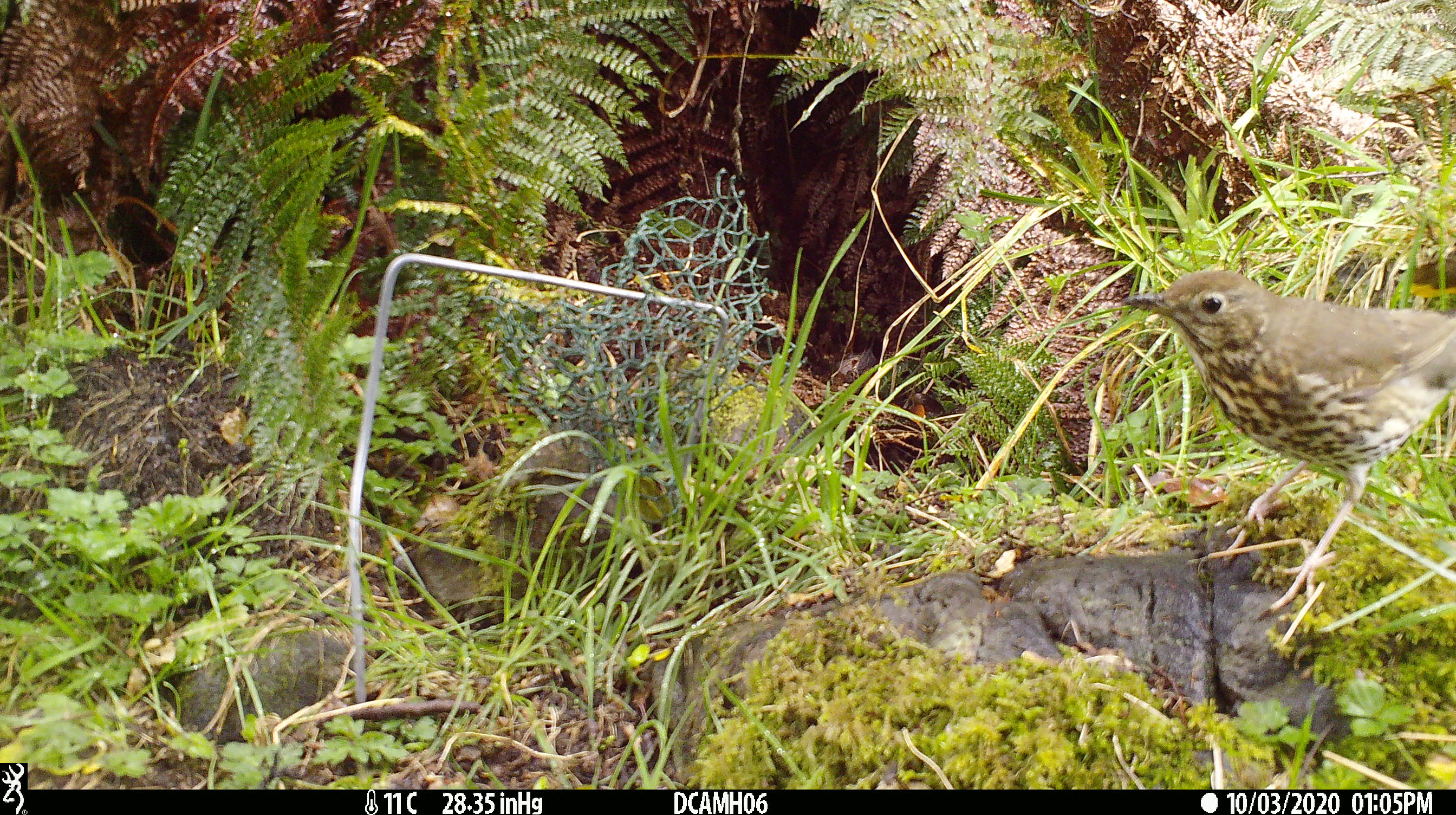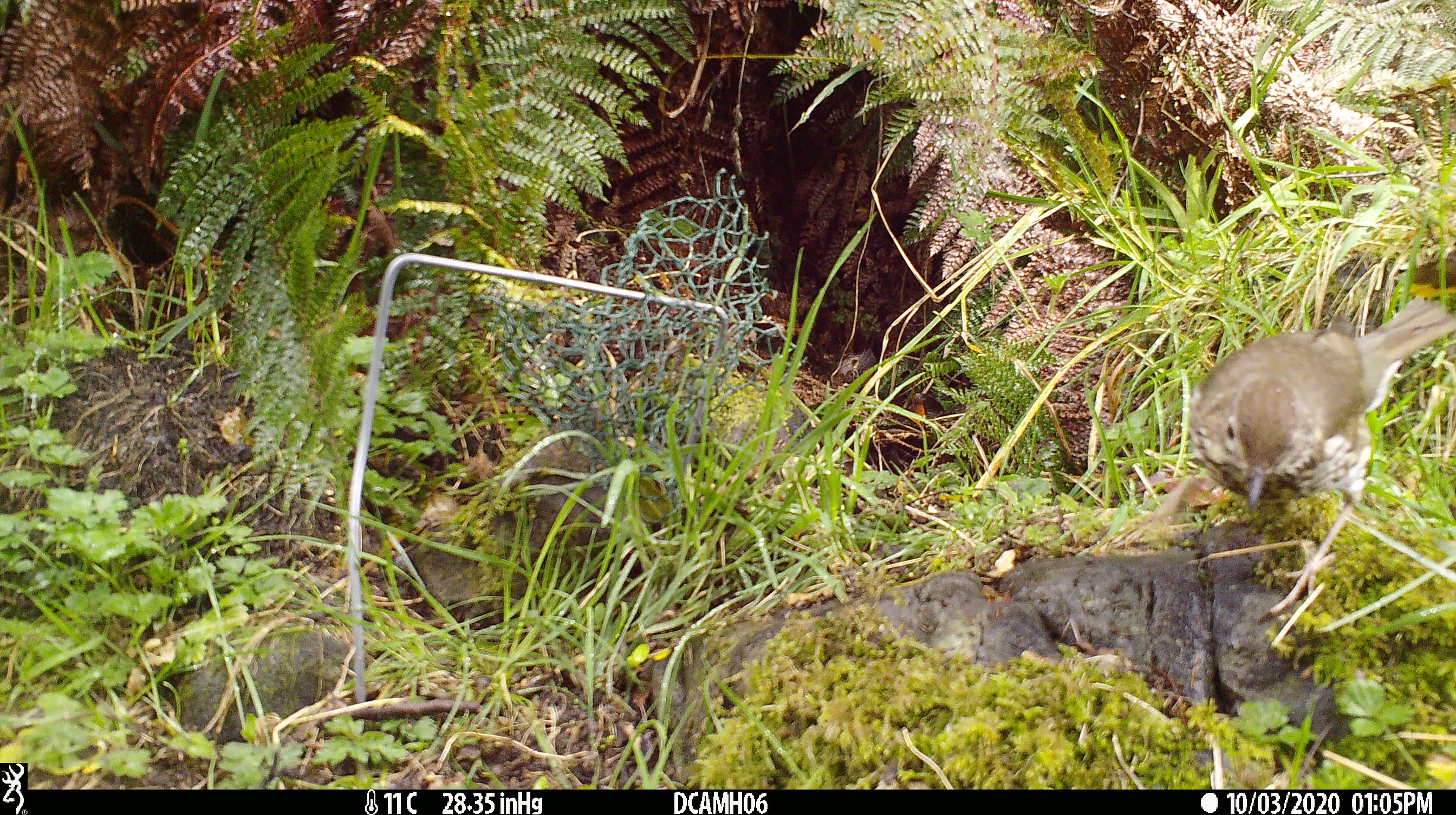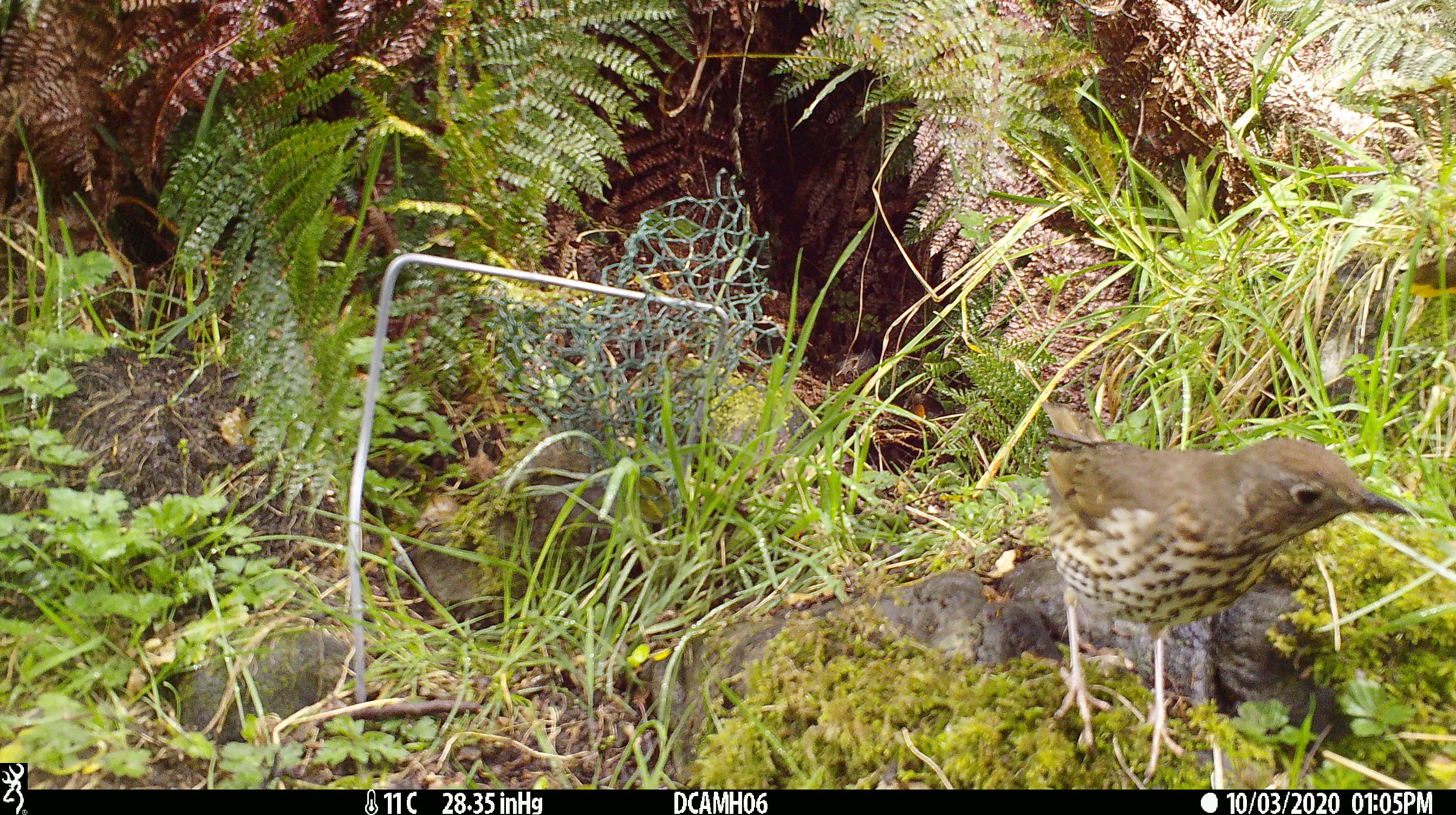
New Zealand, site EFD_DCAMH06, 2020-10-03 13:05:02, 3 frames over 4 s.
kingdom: Animalia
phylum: Chordata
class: Aves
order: Passeriformes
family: Turdidae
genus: Turdus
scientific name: Turdus philomelos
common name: song thrush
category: thrush